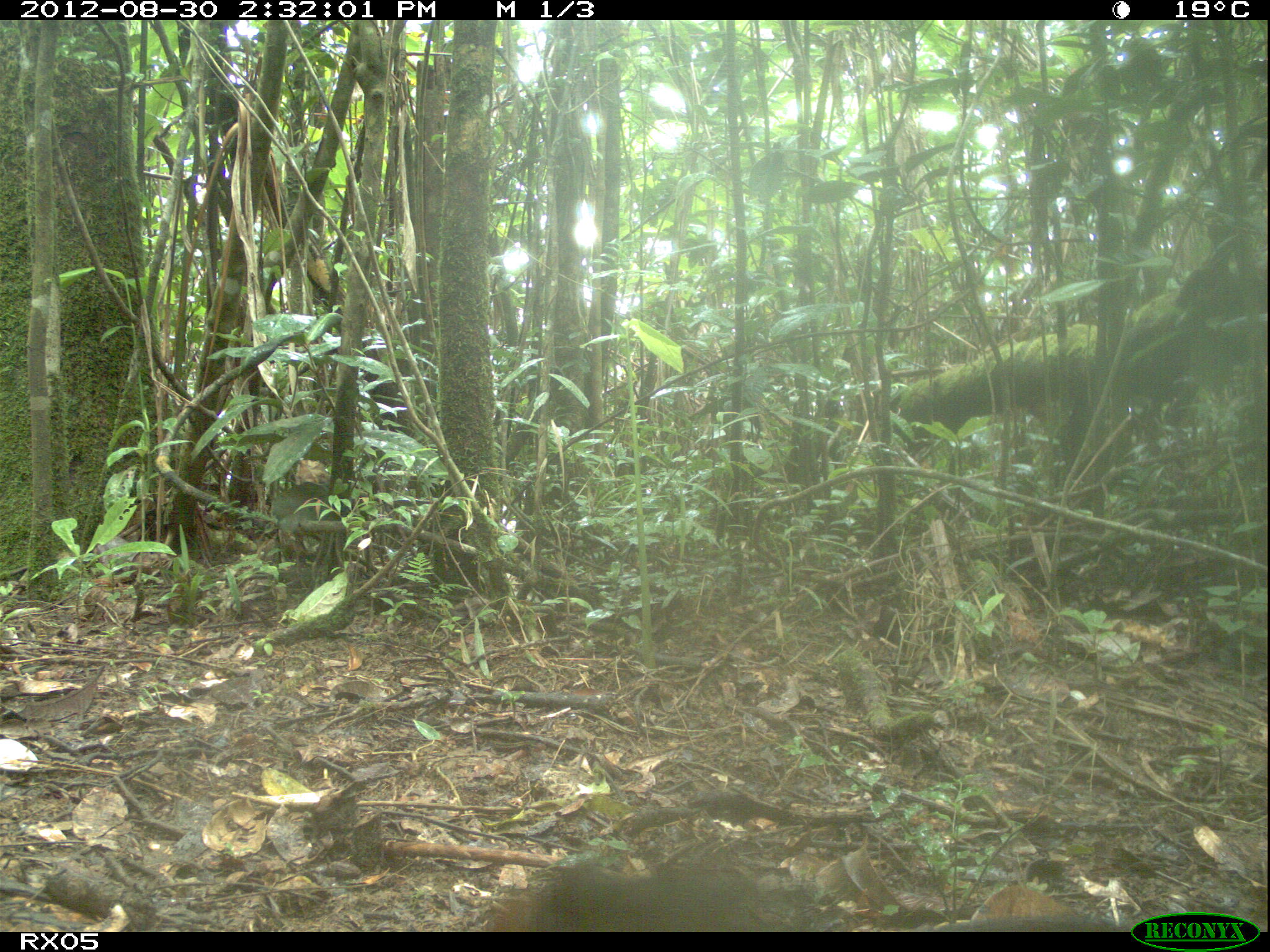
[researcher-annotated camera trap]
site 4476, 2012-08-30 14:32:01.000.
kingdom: Animalia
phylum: Chordata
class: Aves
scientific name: Aves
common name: bird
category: unknown bird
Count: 1.